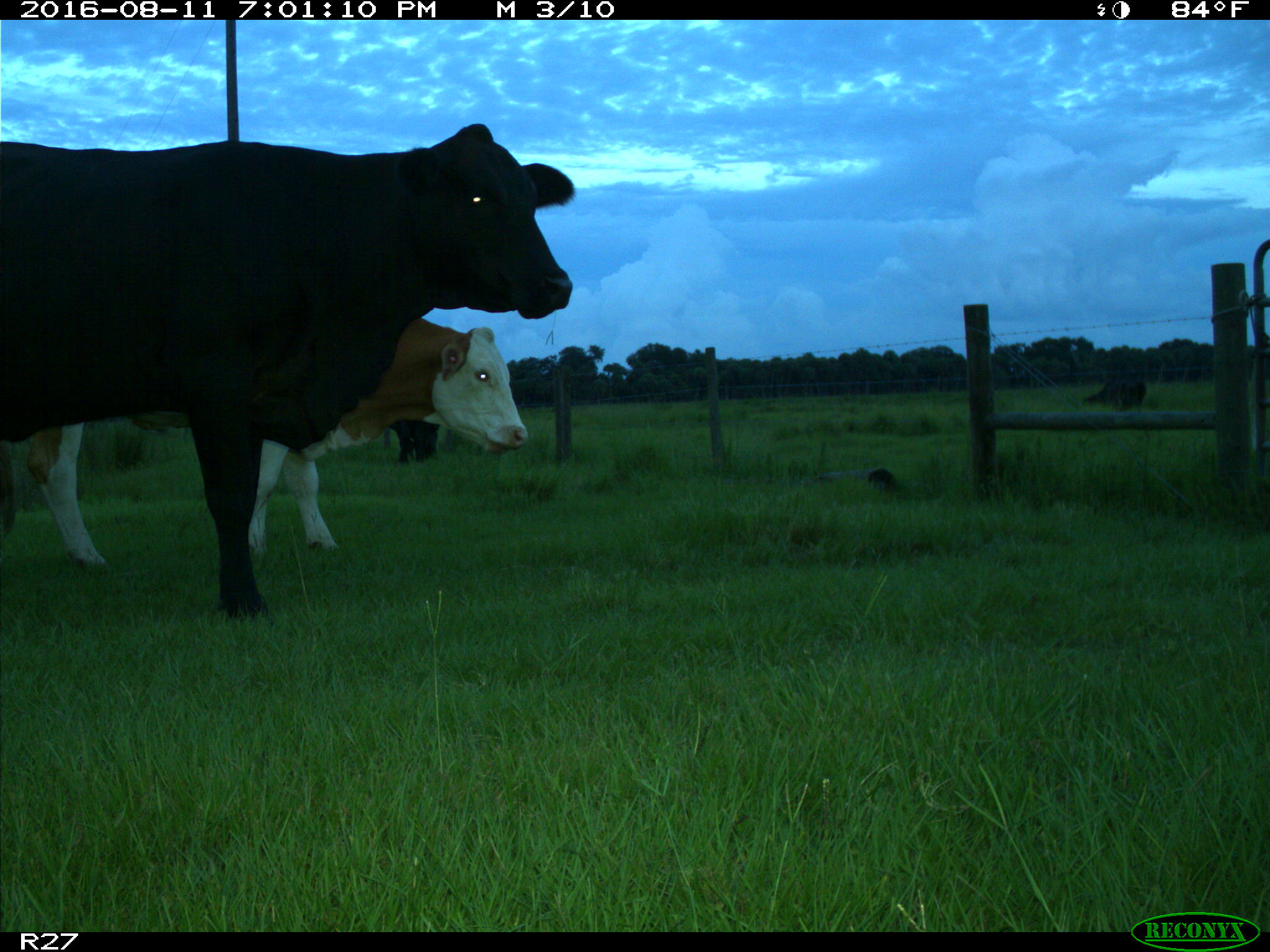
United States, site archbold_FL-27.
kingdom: Animalia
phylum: Chordata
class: Mammalia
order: Artiodactyla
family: Bovidae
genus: Bos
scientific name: Bos taurus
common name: domestic cow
Bos taurus (domestic cow).